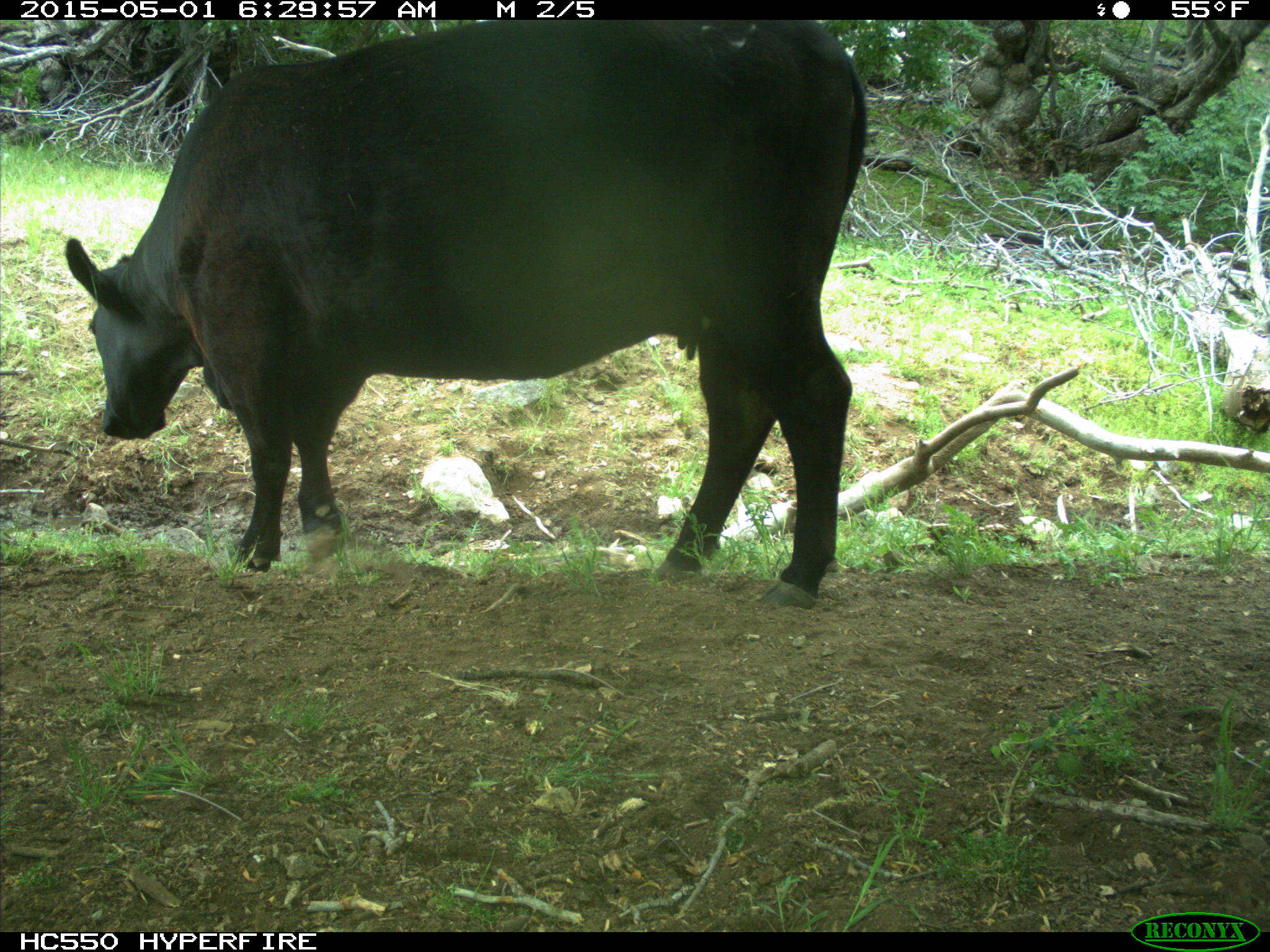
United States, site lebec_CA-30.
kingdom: Animalia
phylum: Chordata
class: Mammalia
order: Artiodactyla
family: Bovidae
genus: Bos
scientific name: Bos taurus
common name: domestic cow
Bos taurus (domestic cow).